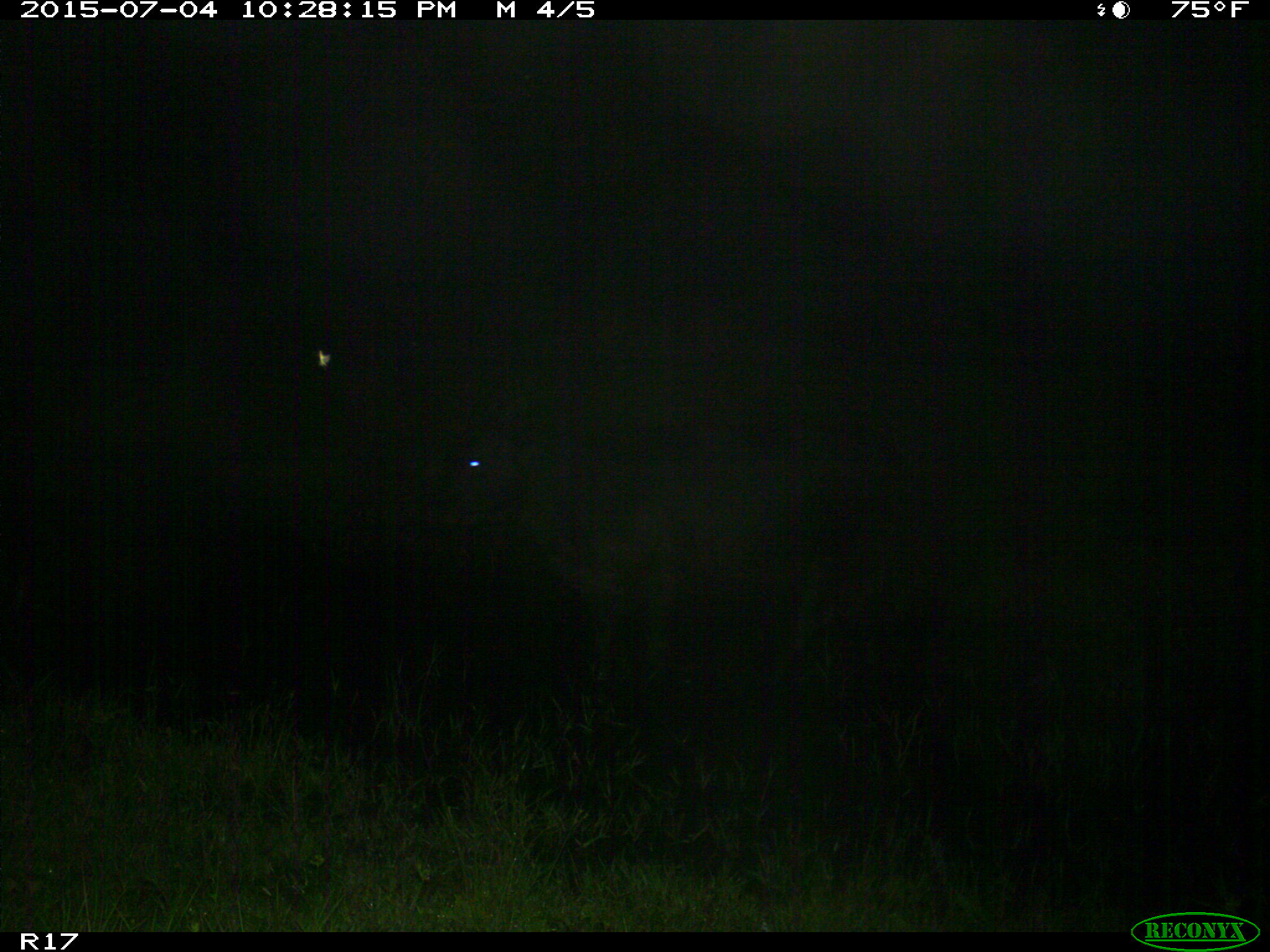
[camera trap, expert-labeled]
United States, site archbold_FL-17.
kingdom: Animalia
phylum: Chordata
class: Mammalia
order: Artiodactyla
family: Bovidae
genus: Bos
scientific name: Bos taurus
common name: domestic cow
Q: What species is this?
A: Bos taurus (domestic cow).